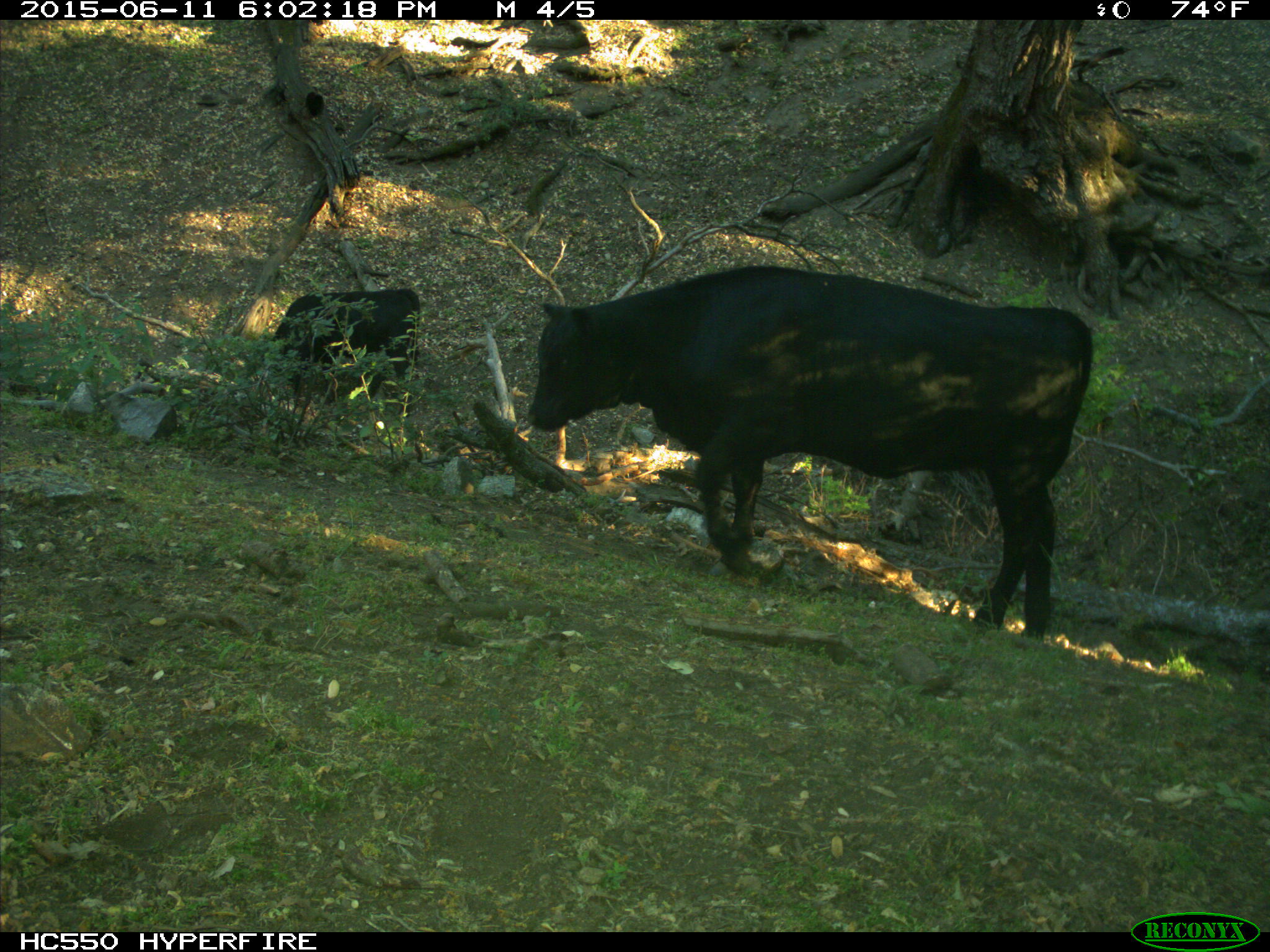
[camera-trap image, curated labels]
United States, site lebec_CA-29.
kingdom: Animalia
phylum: Chordata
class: Mammalia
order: Artiodactyla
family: Bovidae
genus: Bos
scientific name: Bos taurus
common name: domestic cow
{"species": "Bos taurus (domestic cow)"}